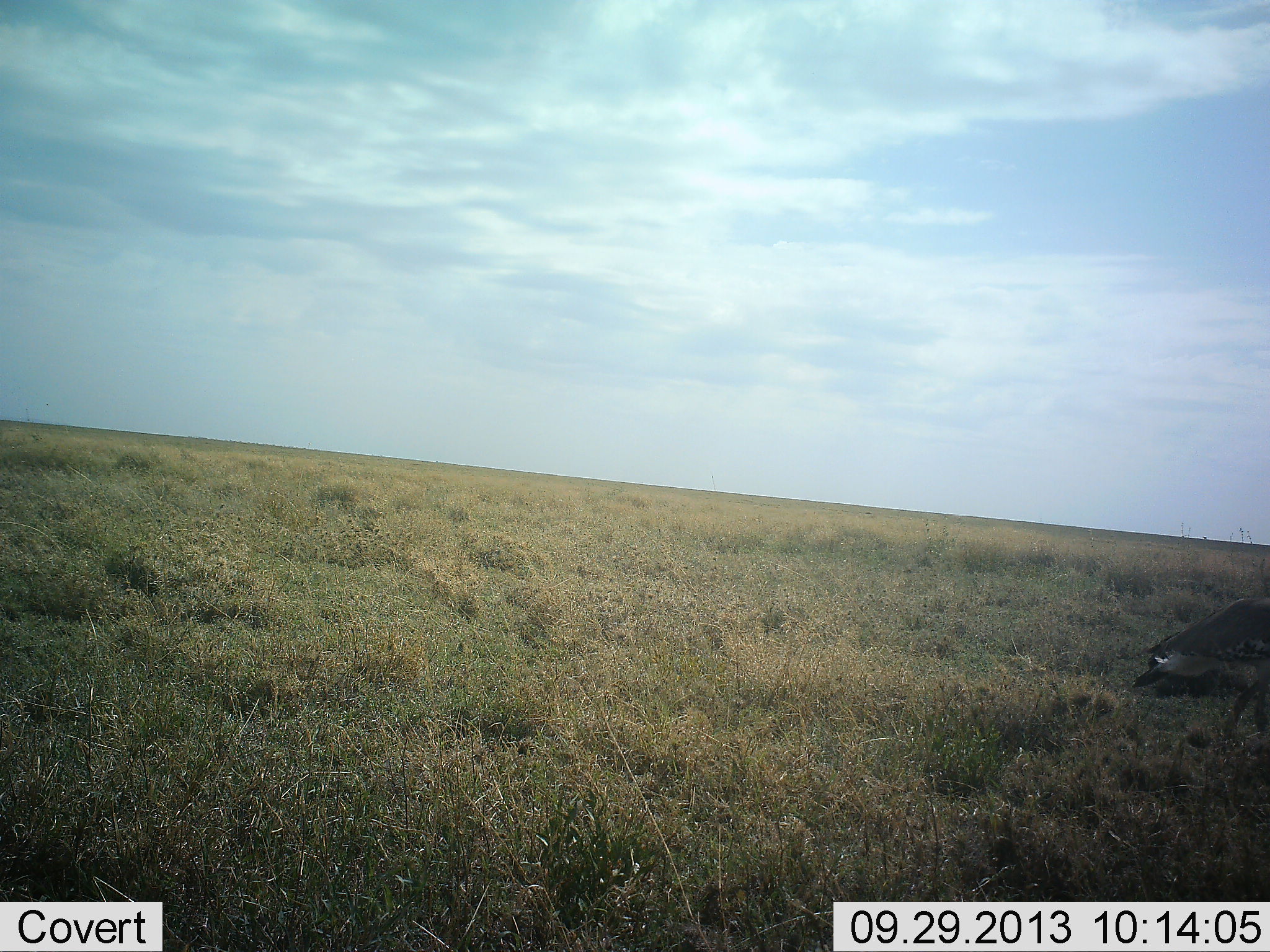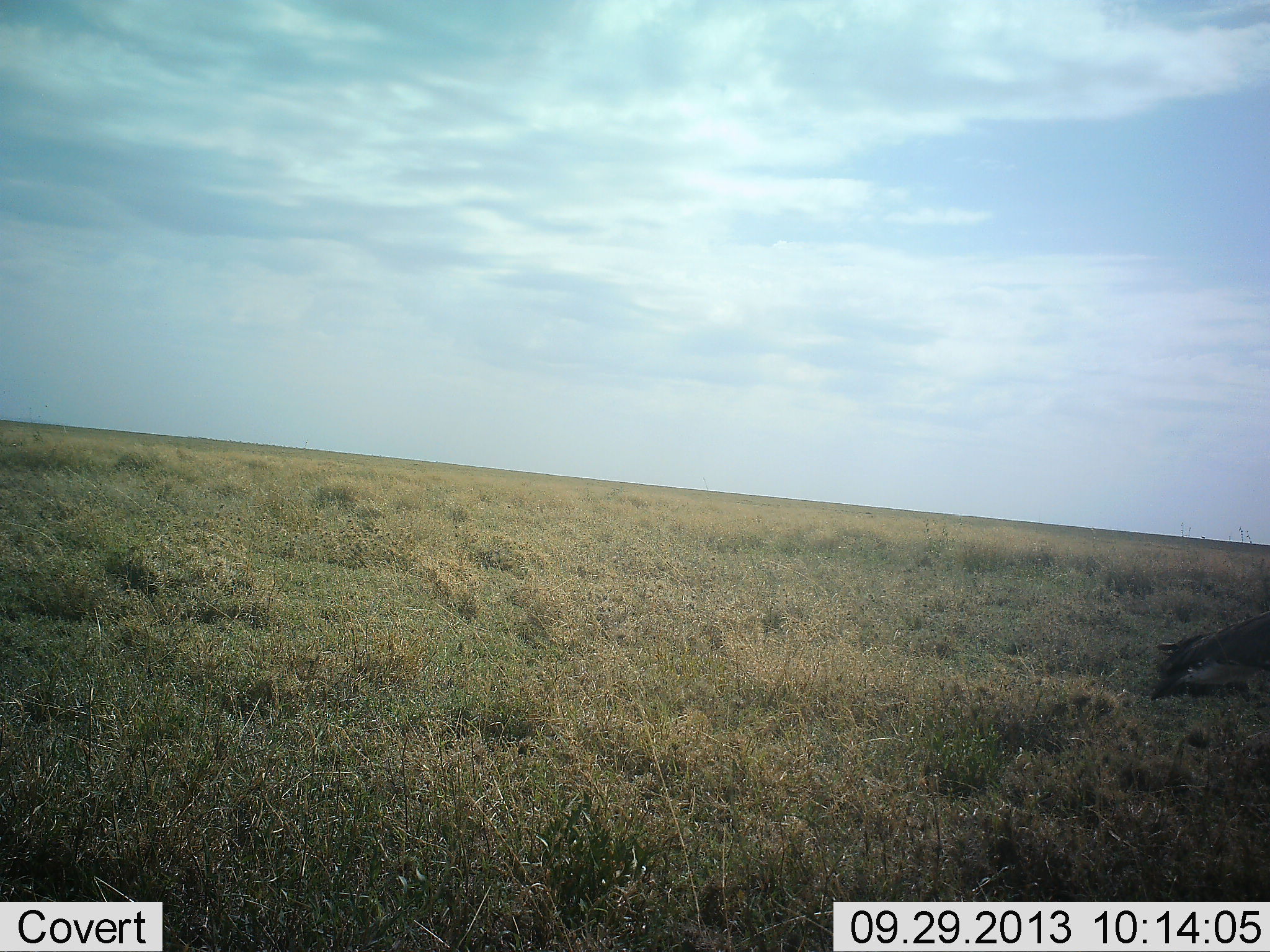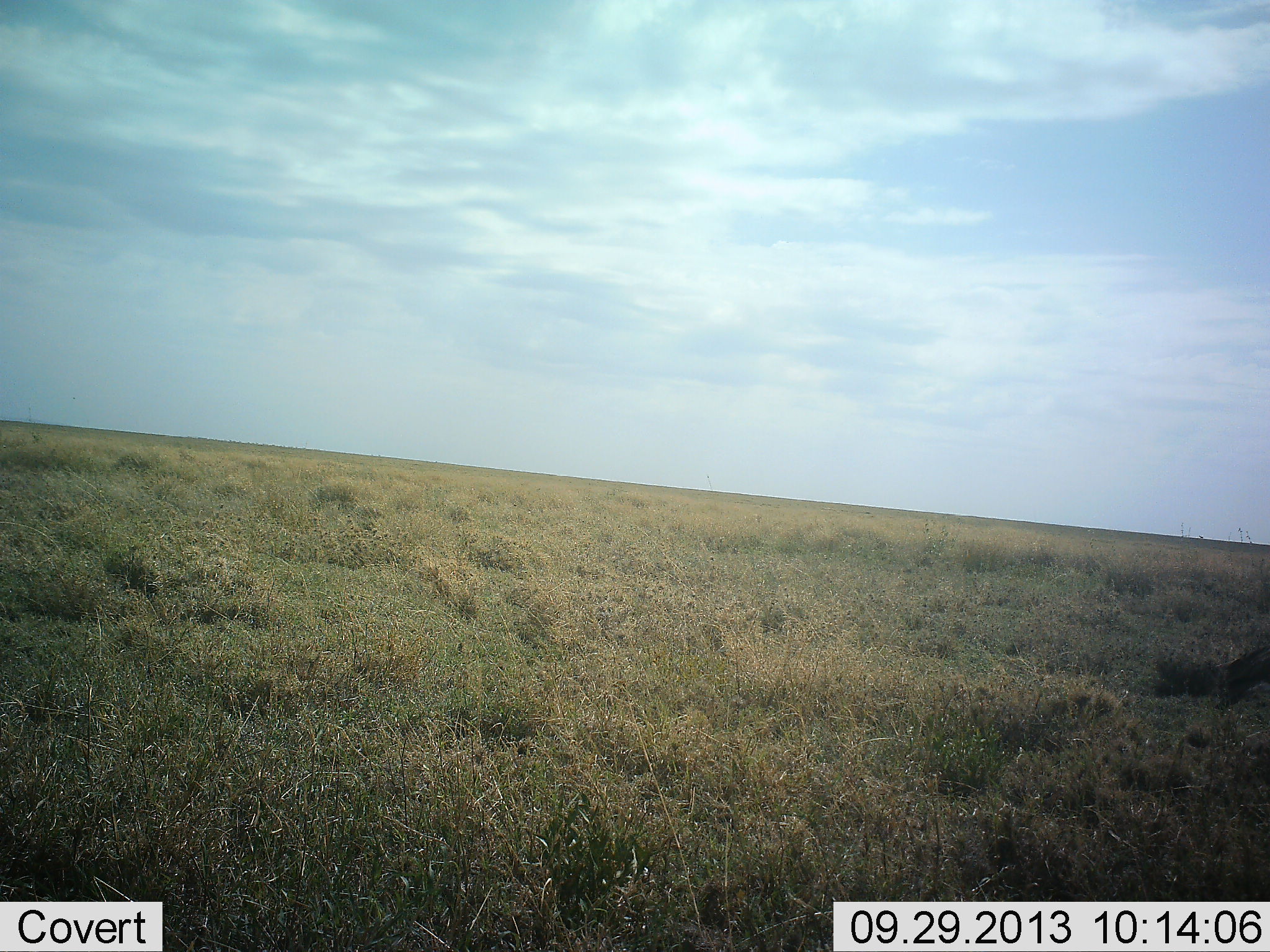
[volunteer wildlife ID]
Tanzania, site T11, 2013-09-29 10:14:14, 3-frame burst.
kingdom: Animalia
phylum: Chordata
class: Aves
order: Otidiformes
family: Otididae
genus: Ardeotis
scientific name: Ardeotis kori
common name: kori bustard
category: koribustard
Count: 1.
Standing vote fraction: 25%.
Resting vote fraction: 0%.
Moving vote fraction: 75%.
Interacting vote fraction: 0%.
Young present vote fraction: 0%.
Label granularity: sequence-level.